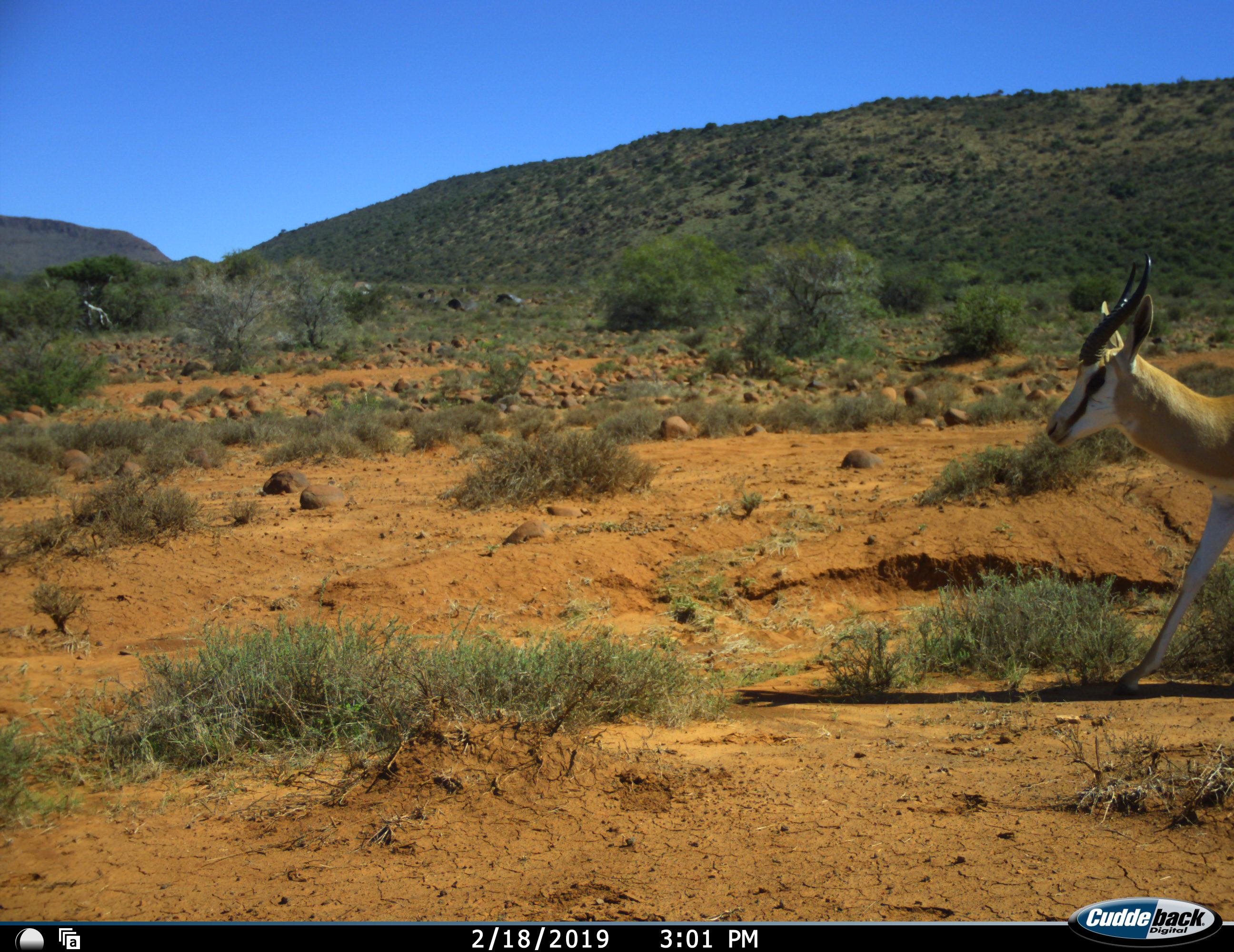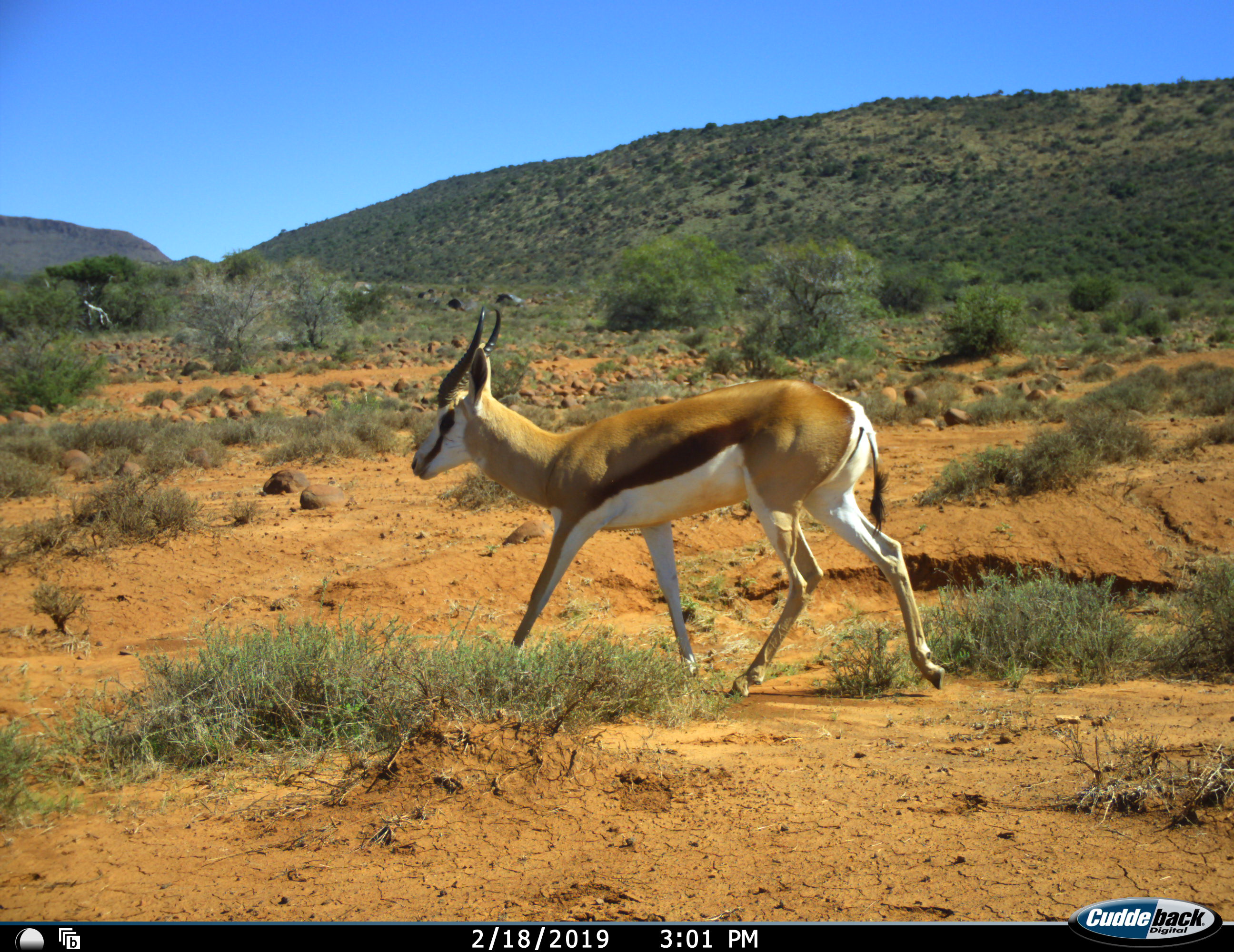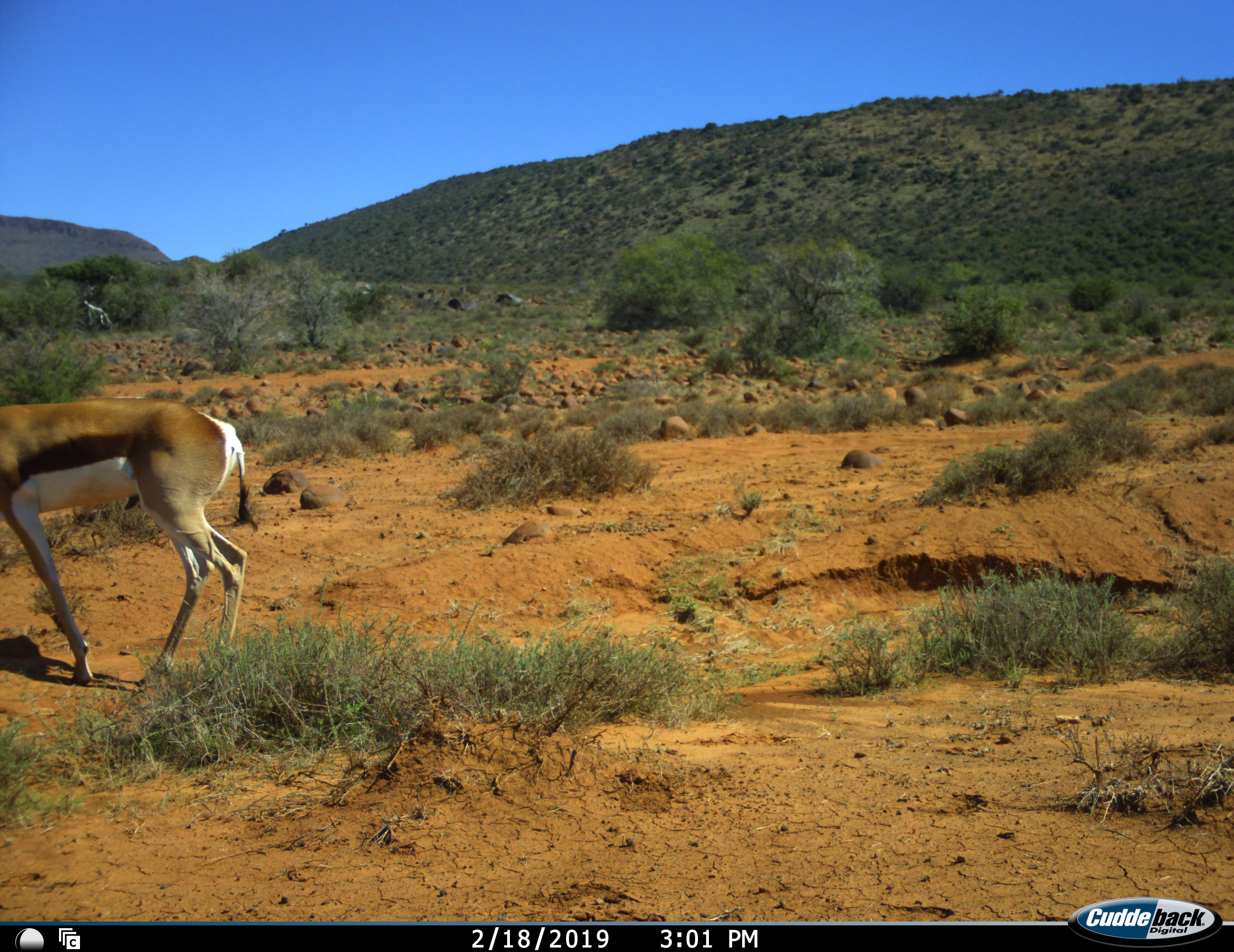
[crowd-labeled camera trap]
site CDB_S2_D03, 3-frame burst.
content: unidentified animal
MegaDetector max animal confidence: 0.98